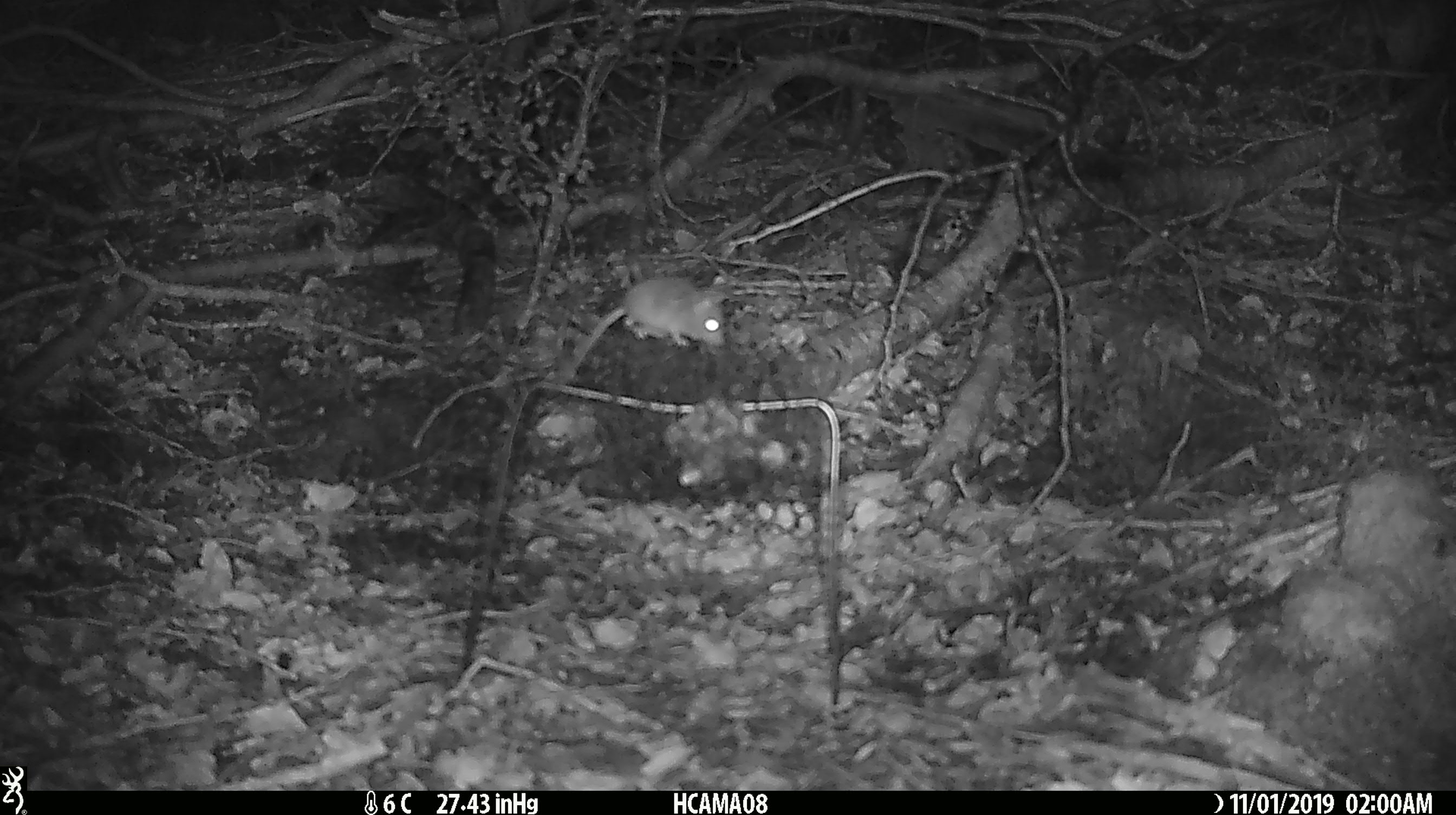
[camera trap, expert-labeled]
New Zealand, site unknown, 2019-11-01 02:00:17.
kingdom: Animalia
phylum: Chordata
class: Mammalia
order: Rodentia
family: Muridae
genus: Mus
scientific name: Mus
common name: mouse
Mouse (Mus).